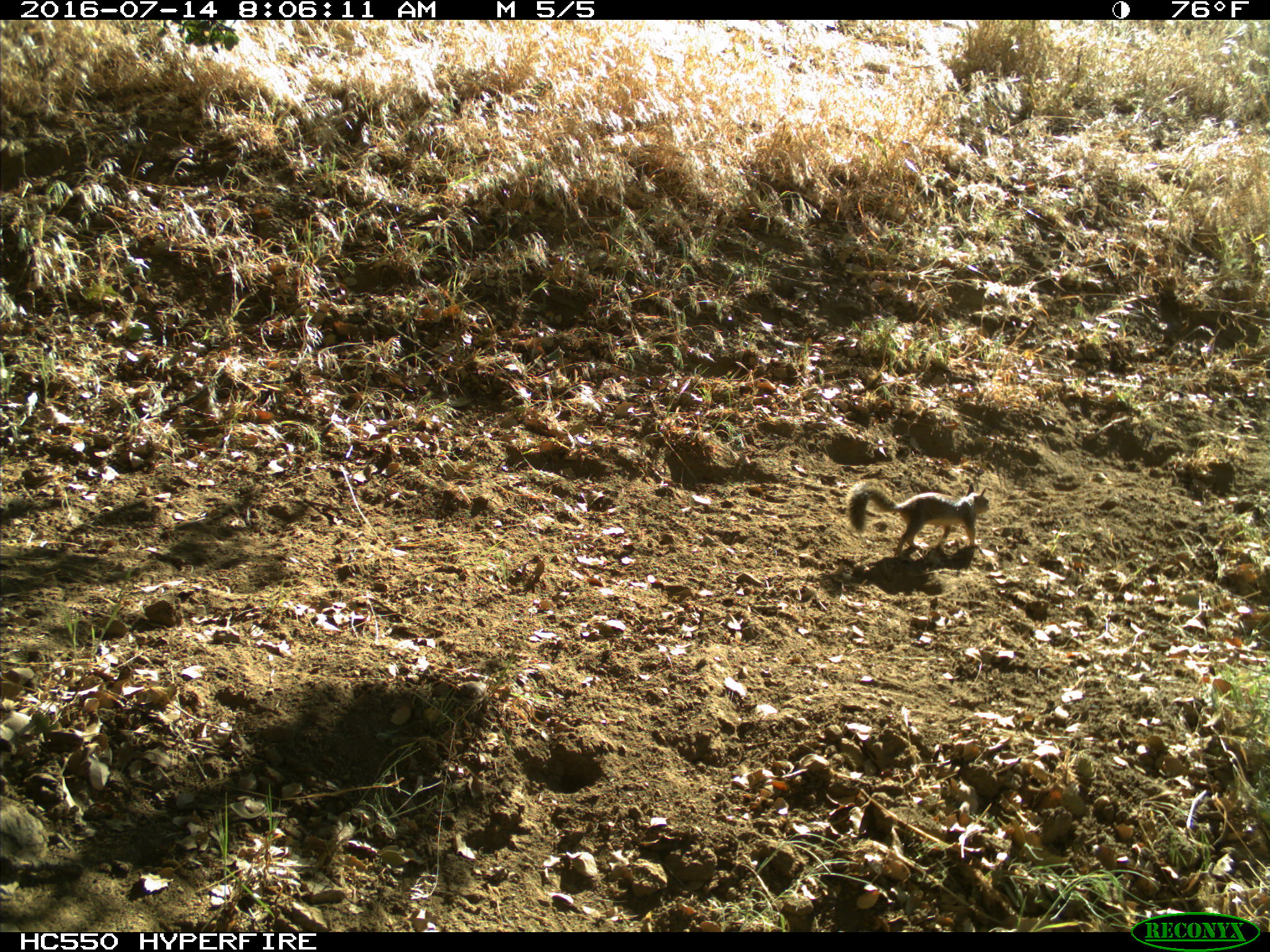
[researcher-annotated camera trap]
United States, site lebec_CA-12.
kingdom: Animalia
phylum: Chordata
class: Mammalia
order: Rodentia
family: Sciuridae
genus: Otospermophilus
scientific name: Otospermophilus beecheyi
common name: california ground squirrel